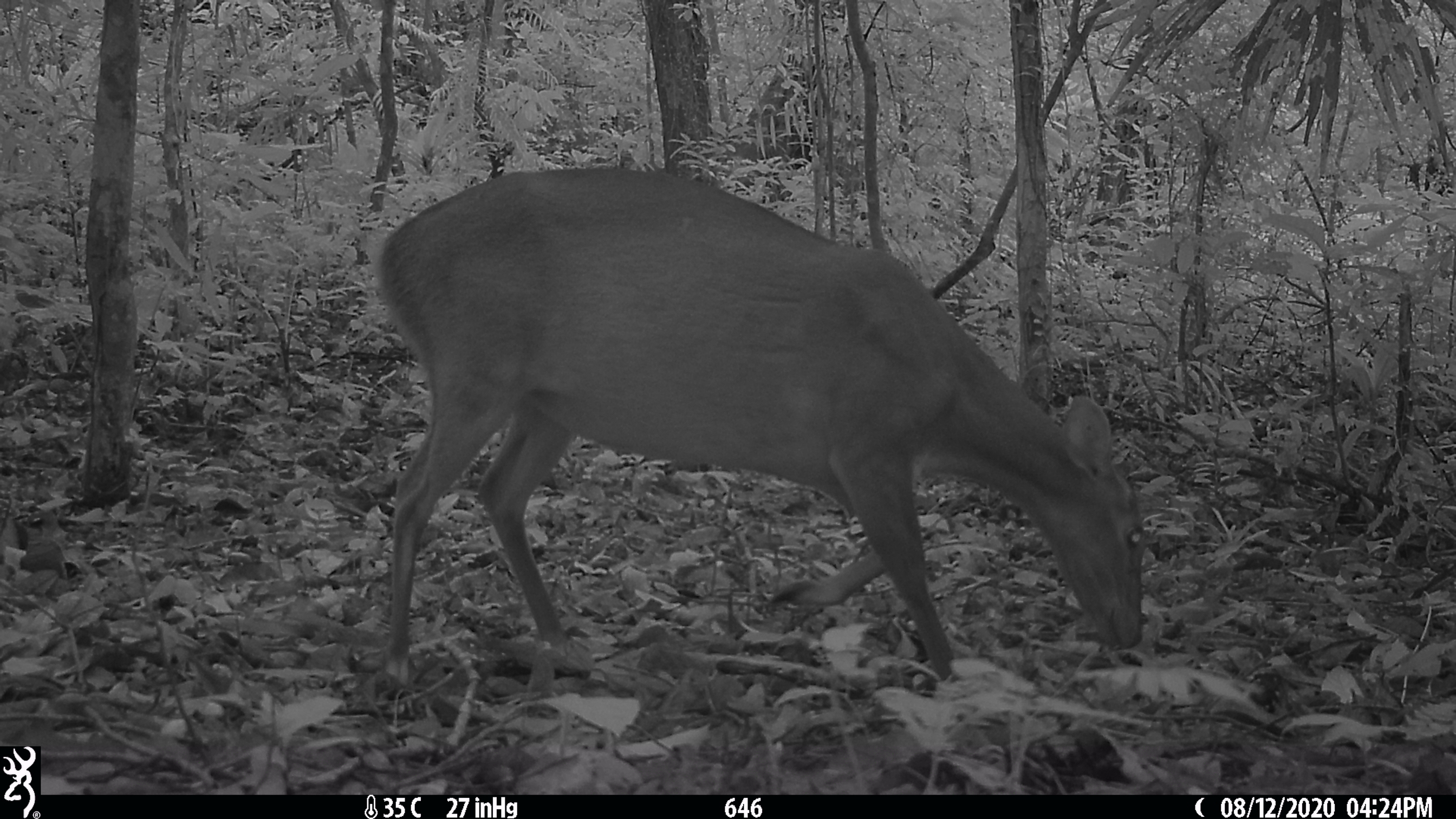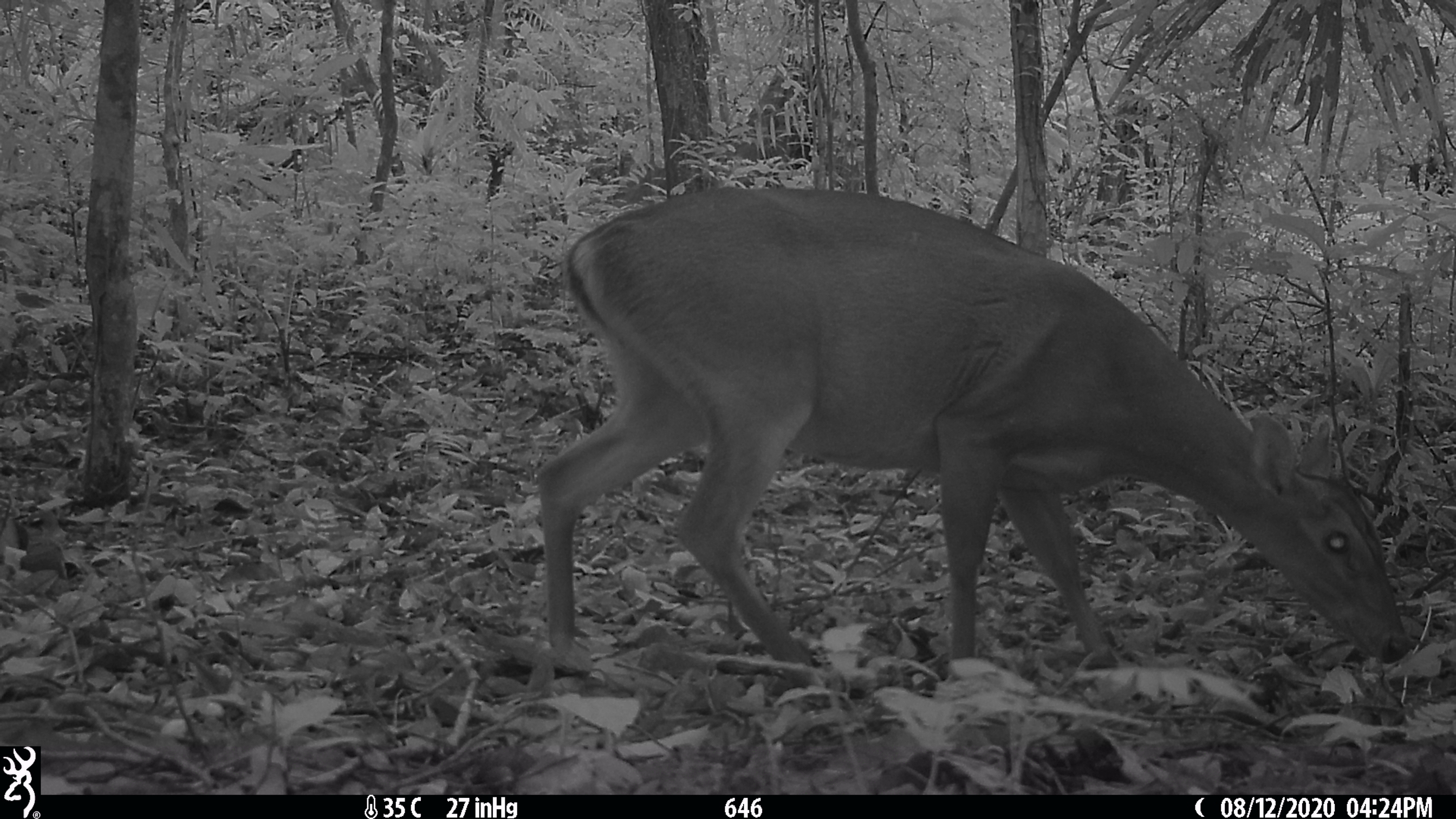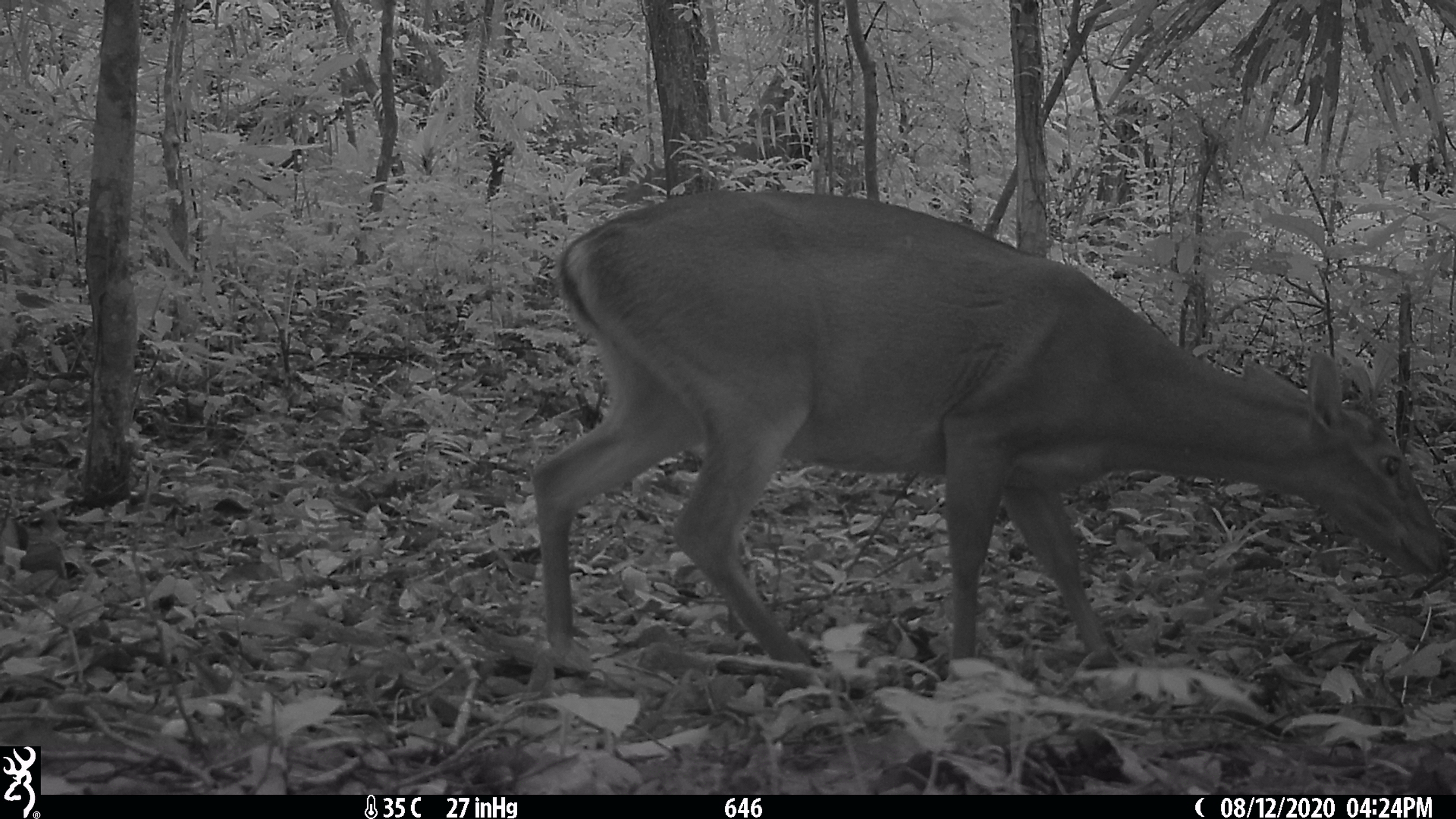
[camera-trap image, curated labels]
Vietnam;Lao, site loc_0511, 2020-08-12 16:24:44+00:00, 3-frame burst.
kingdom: Animalia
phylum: Chordata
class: Mammalia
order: Artiodactyla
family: Cervidae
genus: Muntiacus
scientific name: Muntiacus vuquangensis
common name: large-antlered muntjac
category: large antlered muntjac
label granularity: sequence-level